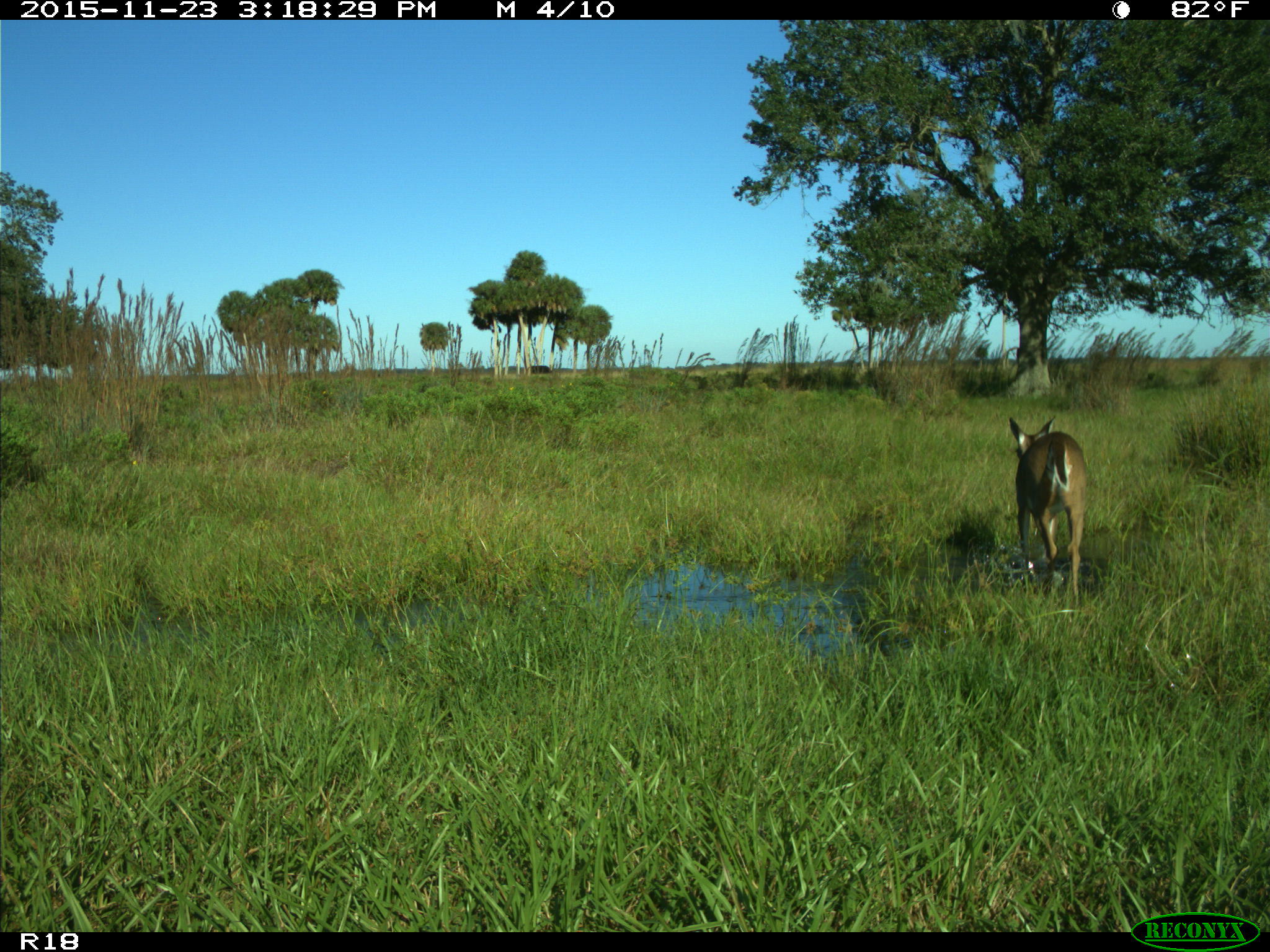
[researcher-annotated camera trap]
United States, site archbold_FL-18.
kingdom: Animalia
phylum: Chordata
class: Mammalia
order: Artiodactyla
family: Cervidae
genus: Odocoileus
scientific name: Odocoileus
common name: deer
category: unidentified deer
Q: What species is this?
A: Unidentified deer (deer) (Odocoileus).